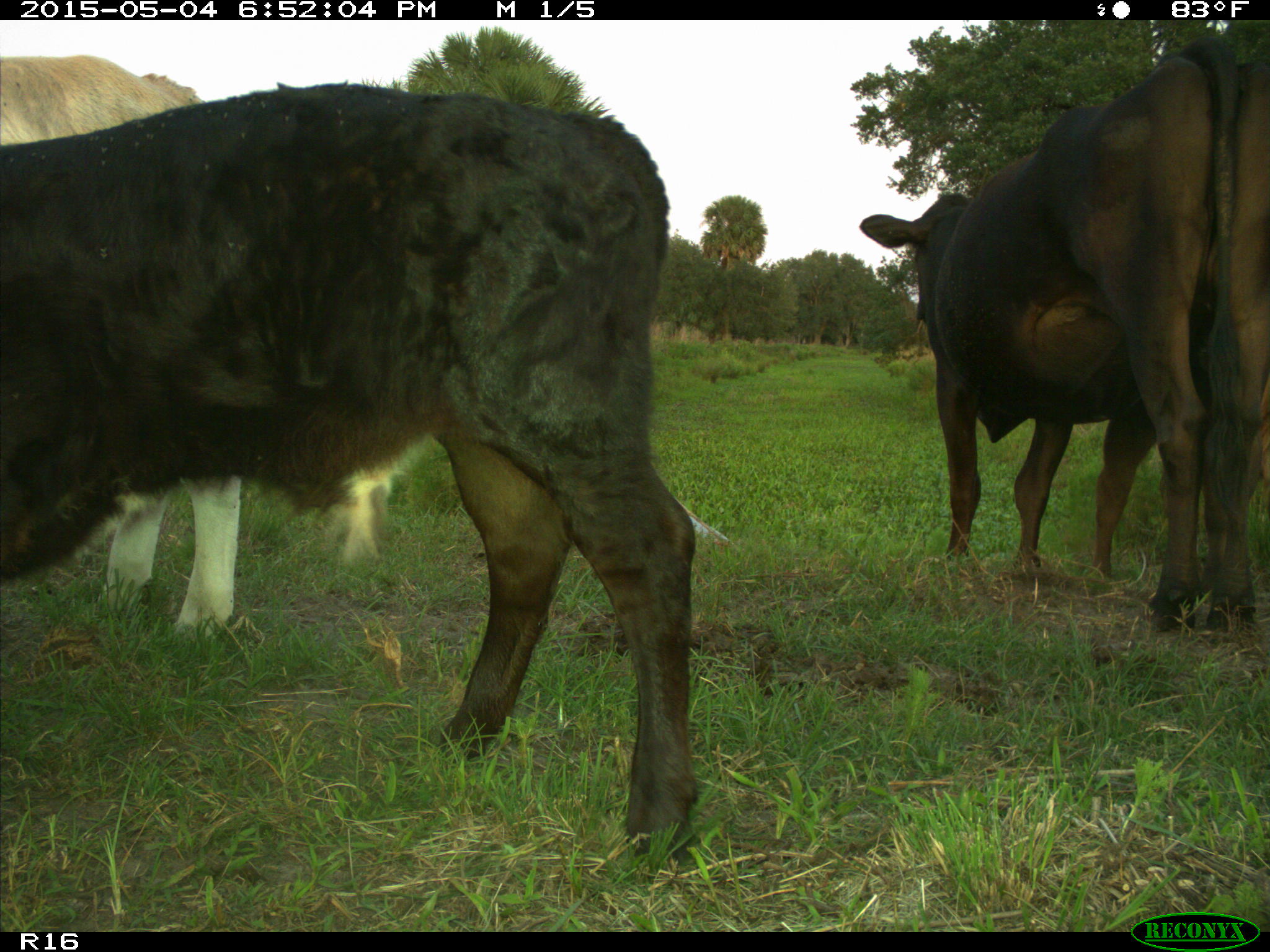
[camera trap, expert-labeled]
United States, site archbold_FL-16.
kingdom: Animalia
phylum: Chordata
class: Mammalia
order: Artiodactyla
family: Bovidae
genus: Bos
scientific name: Bos taurus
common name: domestic cow